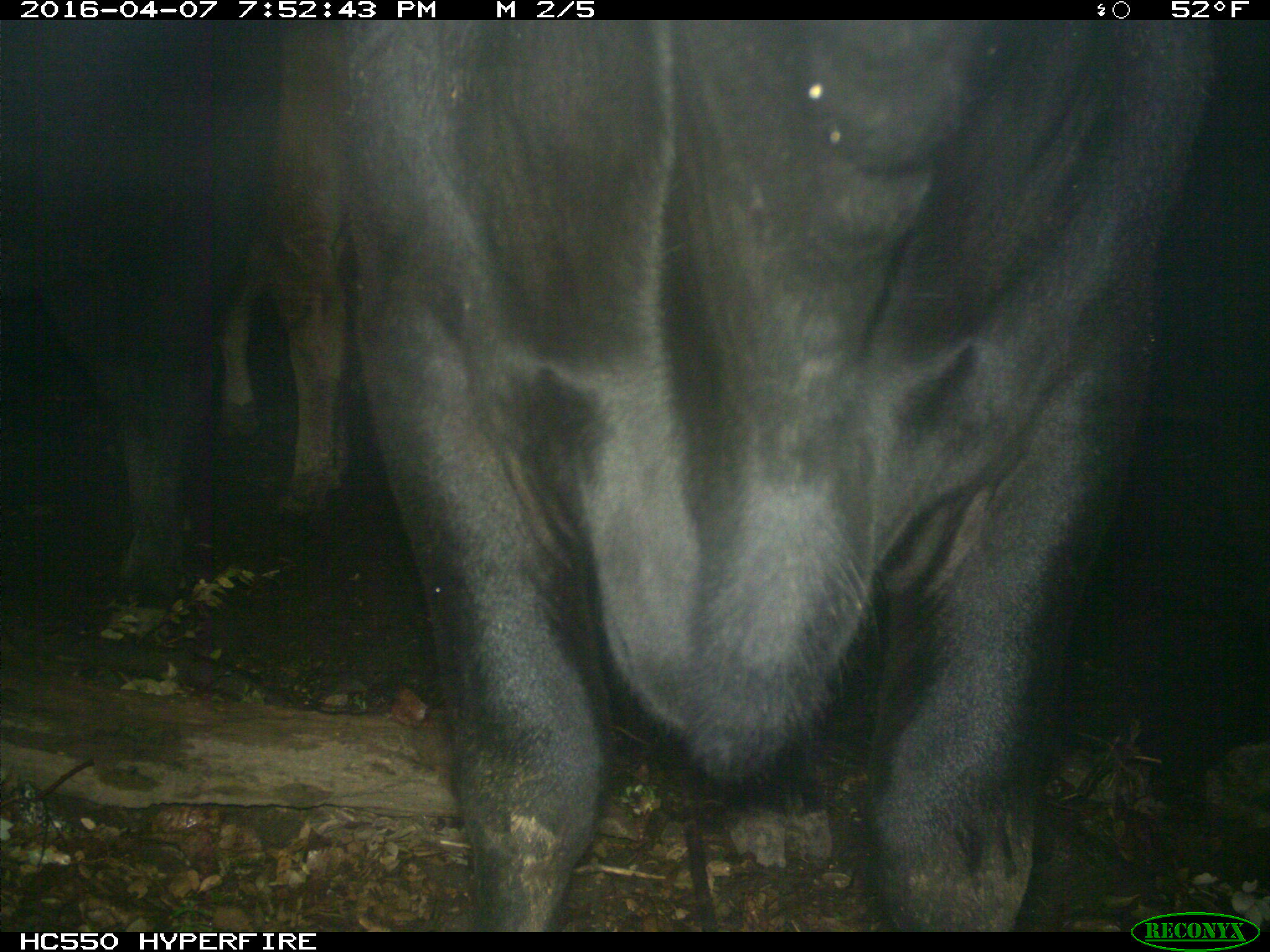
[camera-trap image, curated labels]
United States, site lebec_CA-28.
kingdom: Animalia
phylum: Chordata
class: Mammalia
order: Artiodactyla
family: Bovidae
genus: Bos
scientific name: Bos taurus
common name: domestic cow